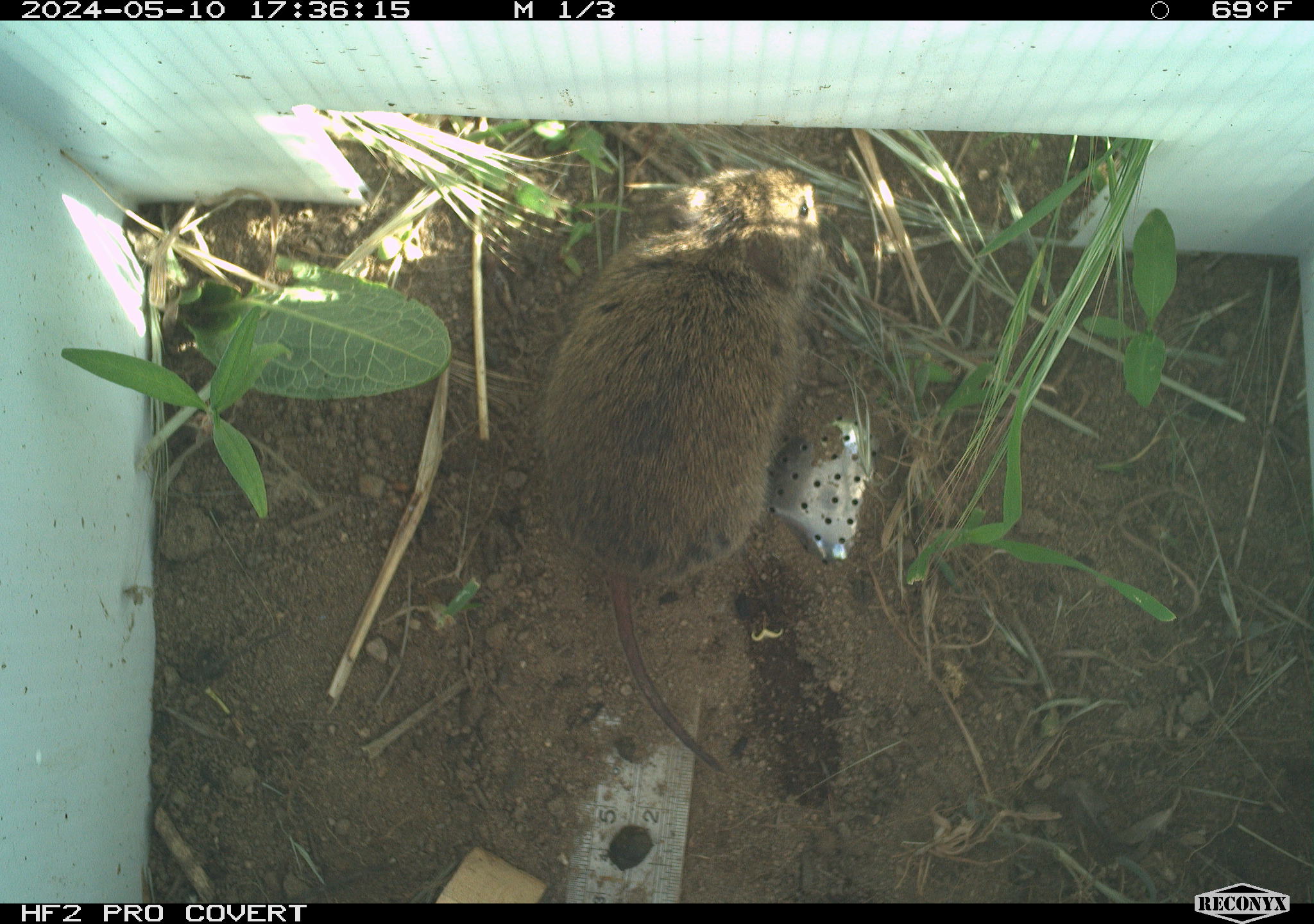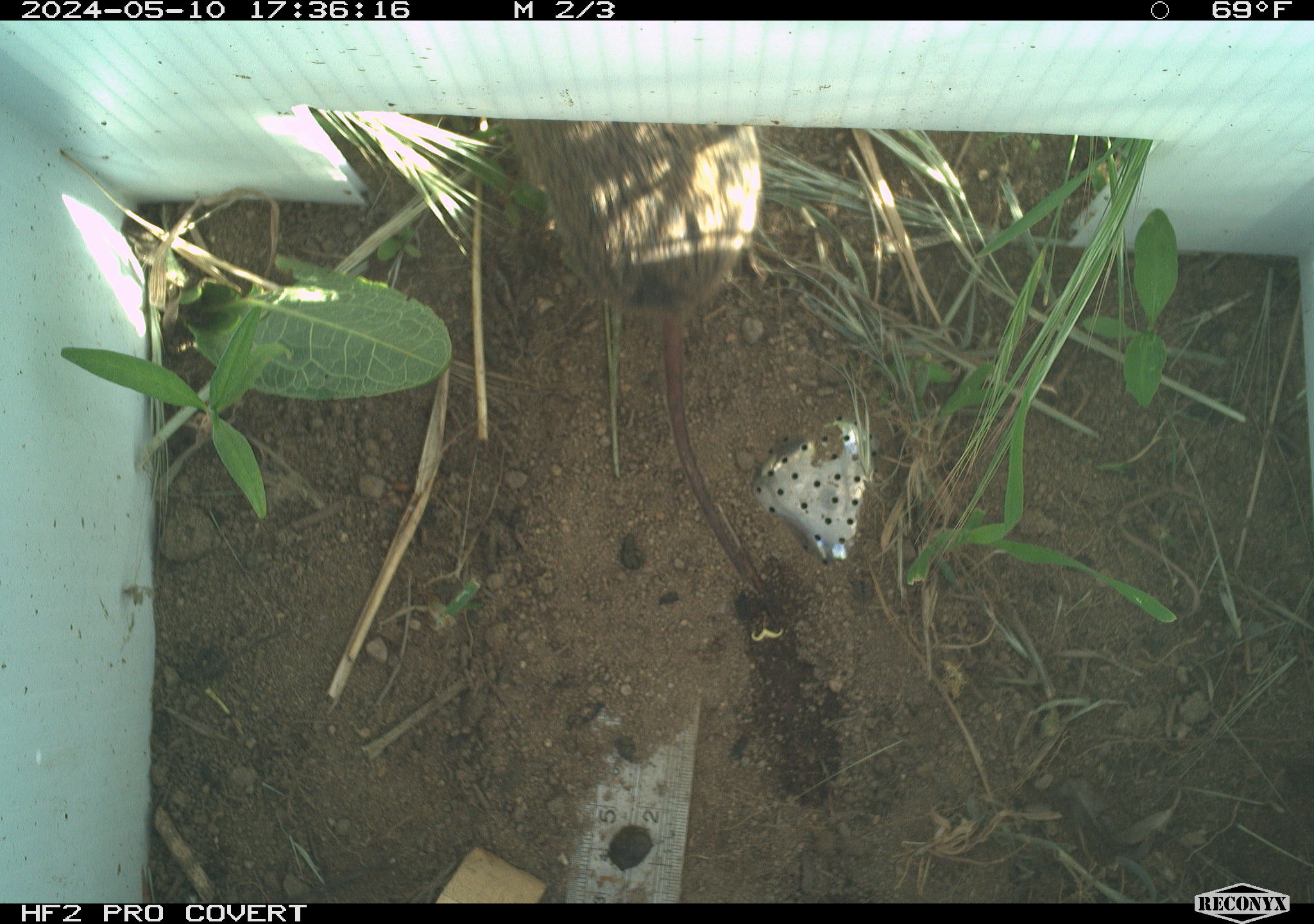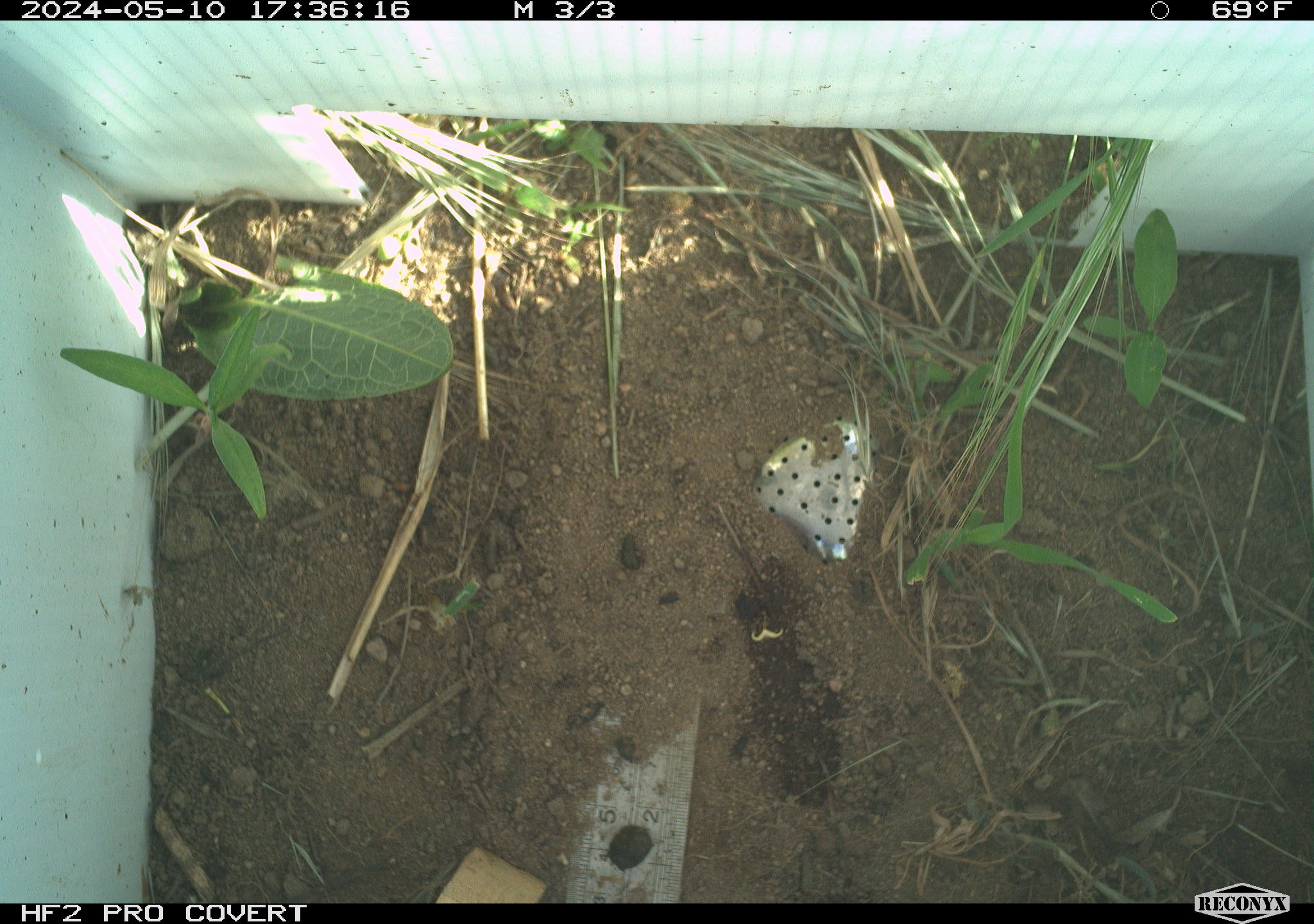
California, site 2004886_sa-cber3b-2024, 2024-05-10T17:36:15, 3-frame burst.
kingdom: Animalia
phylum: Chordata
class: Mammalia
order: Rodentia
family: Cricetidae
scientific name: Arvicolinae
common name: voles, lemmings, and muskrats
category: arvicolinae subfamily